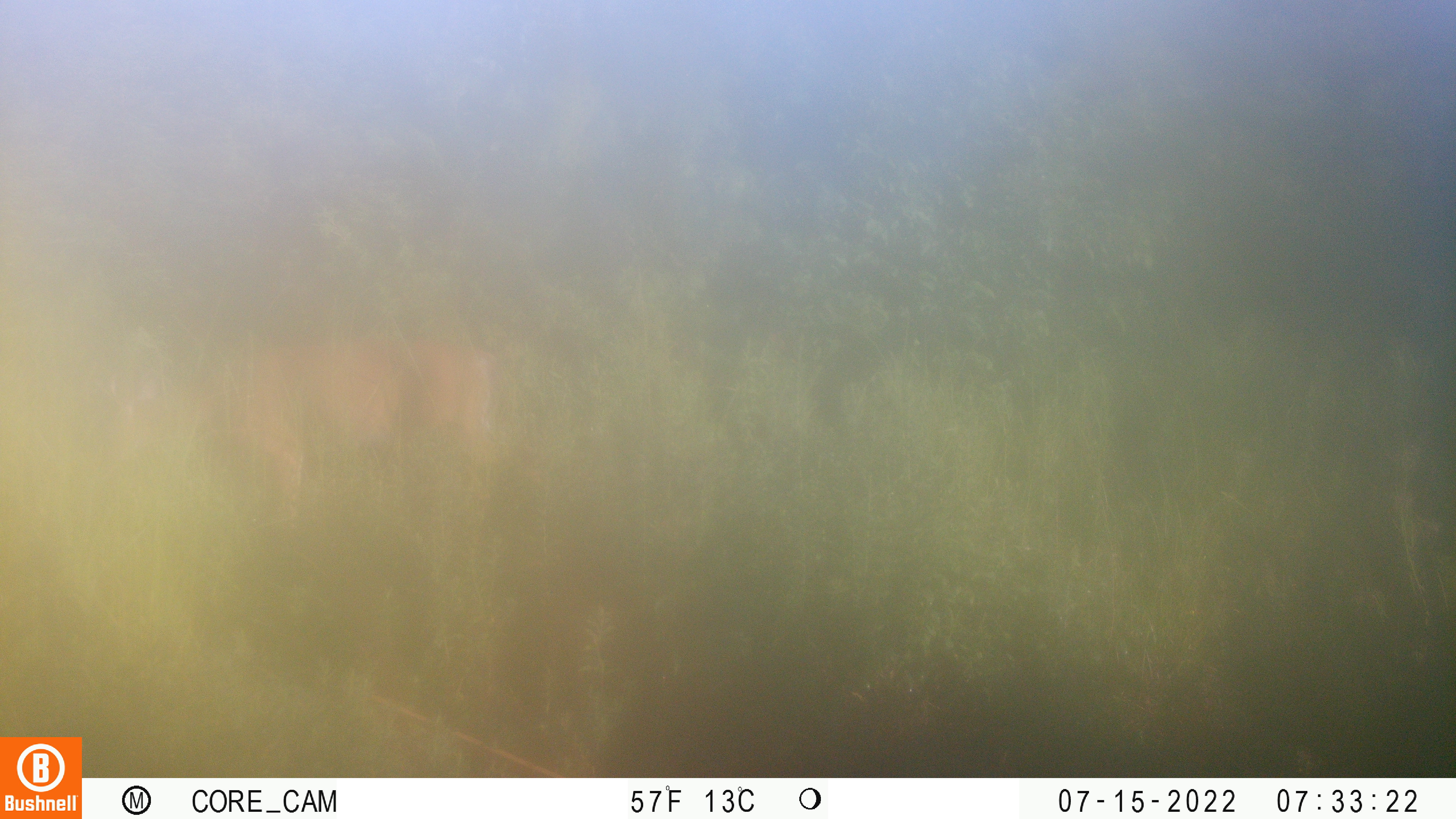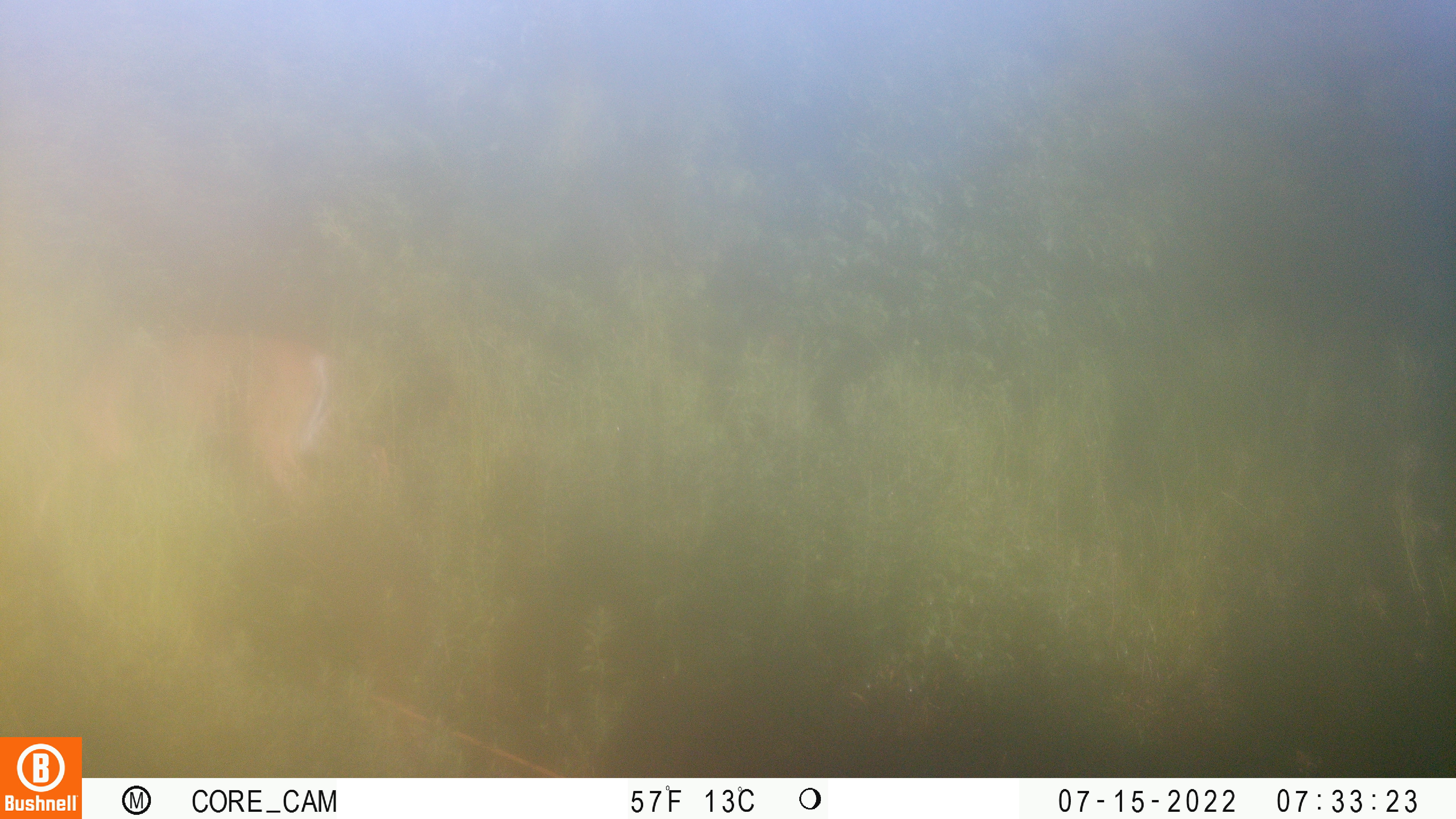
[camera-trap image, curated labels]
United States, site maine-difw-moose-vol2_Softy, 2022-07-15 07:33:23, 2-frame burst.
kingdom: Animalia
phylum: Chordata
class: Mammalia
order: Artiodactyla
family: Cervidae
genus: Odocoileus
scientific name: Odocoileus virginianus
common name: white-tailed deer